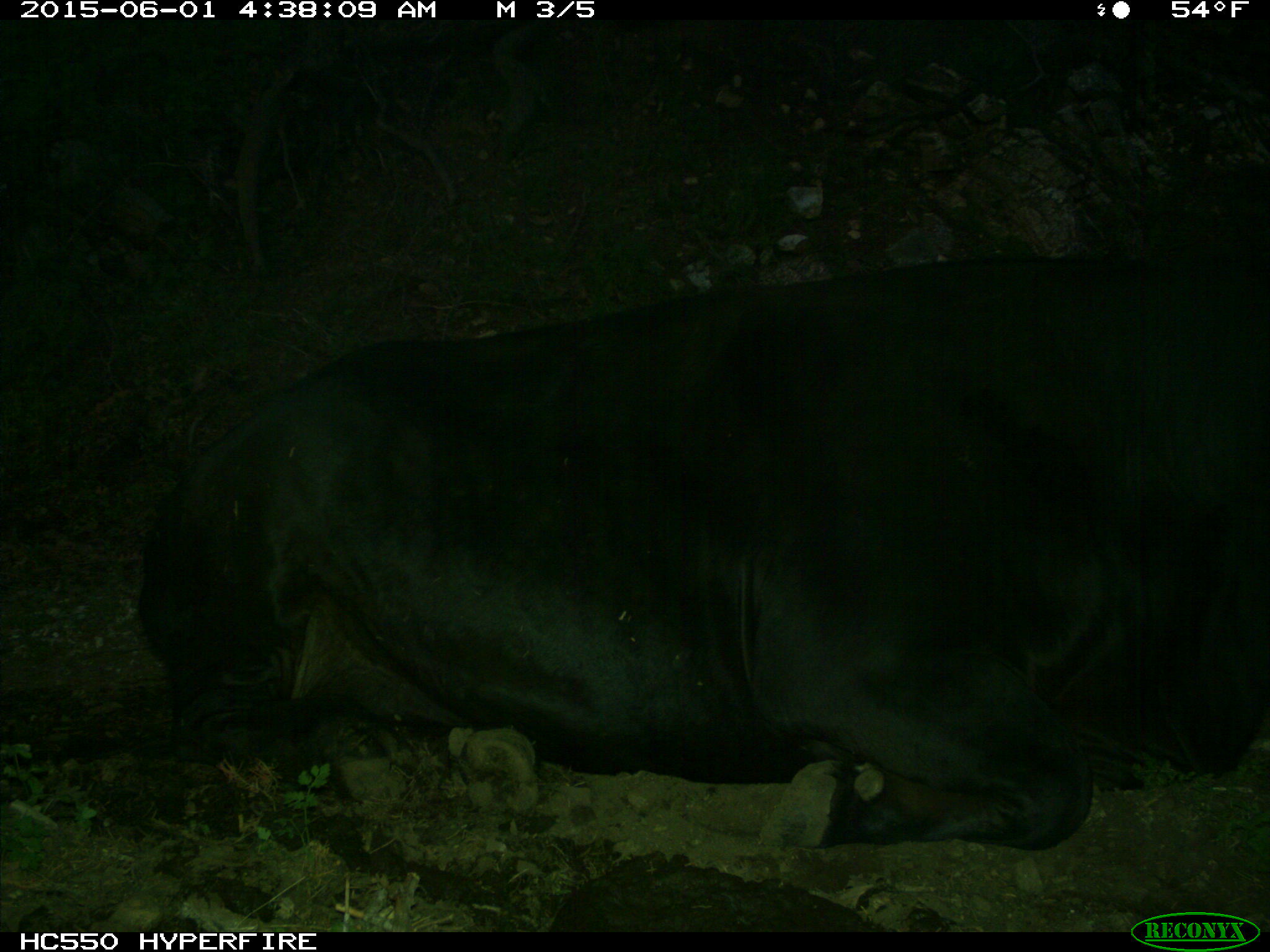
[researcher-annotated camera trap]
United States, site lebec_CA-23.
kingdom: Animalia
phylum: Chordata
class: Mammalia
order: Artiodactyla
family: Bovidae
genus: Bos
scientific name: Bos taurus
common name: domestic cow